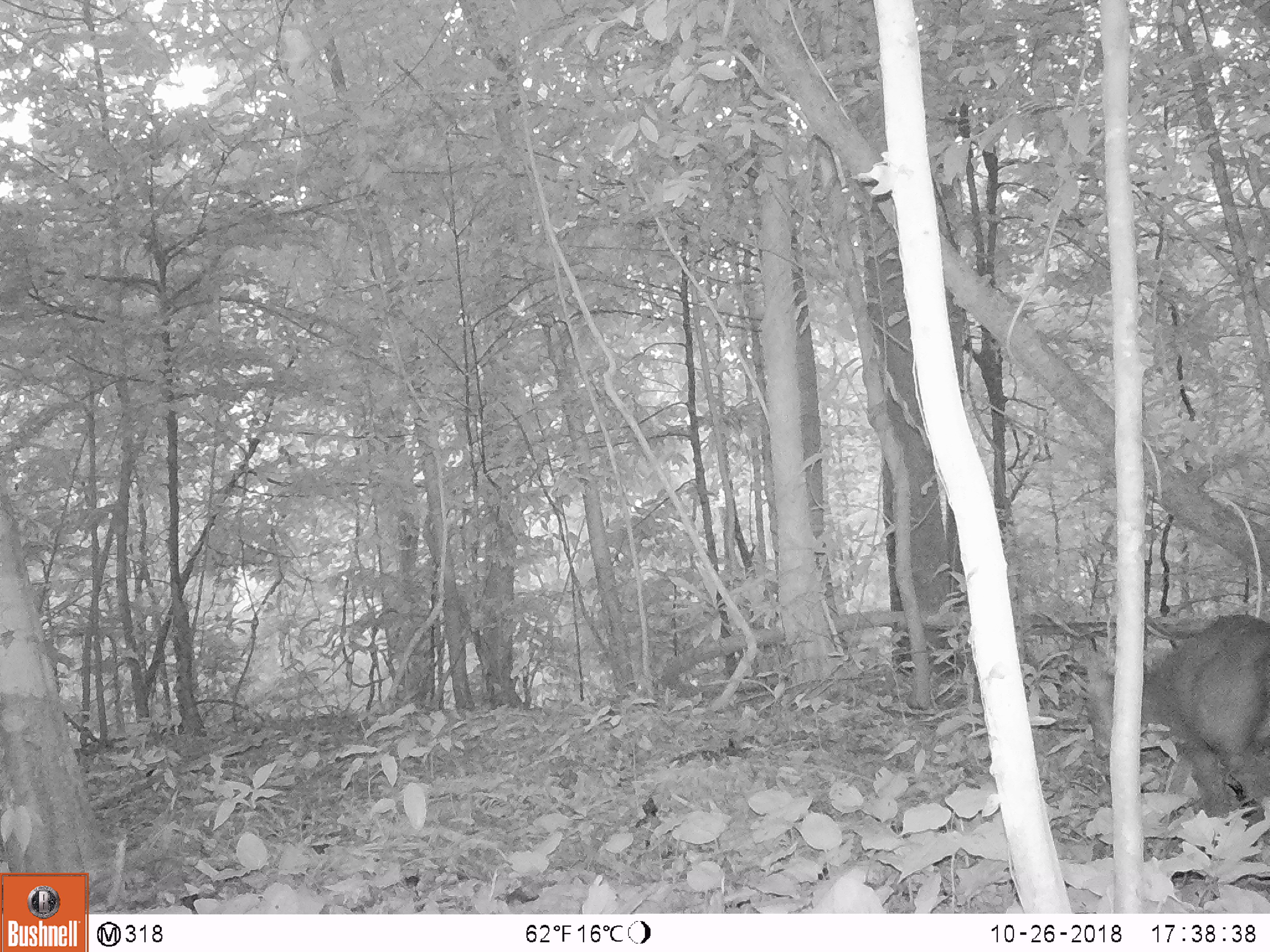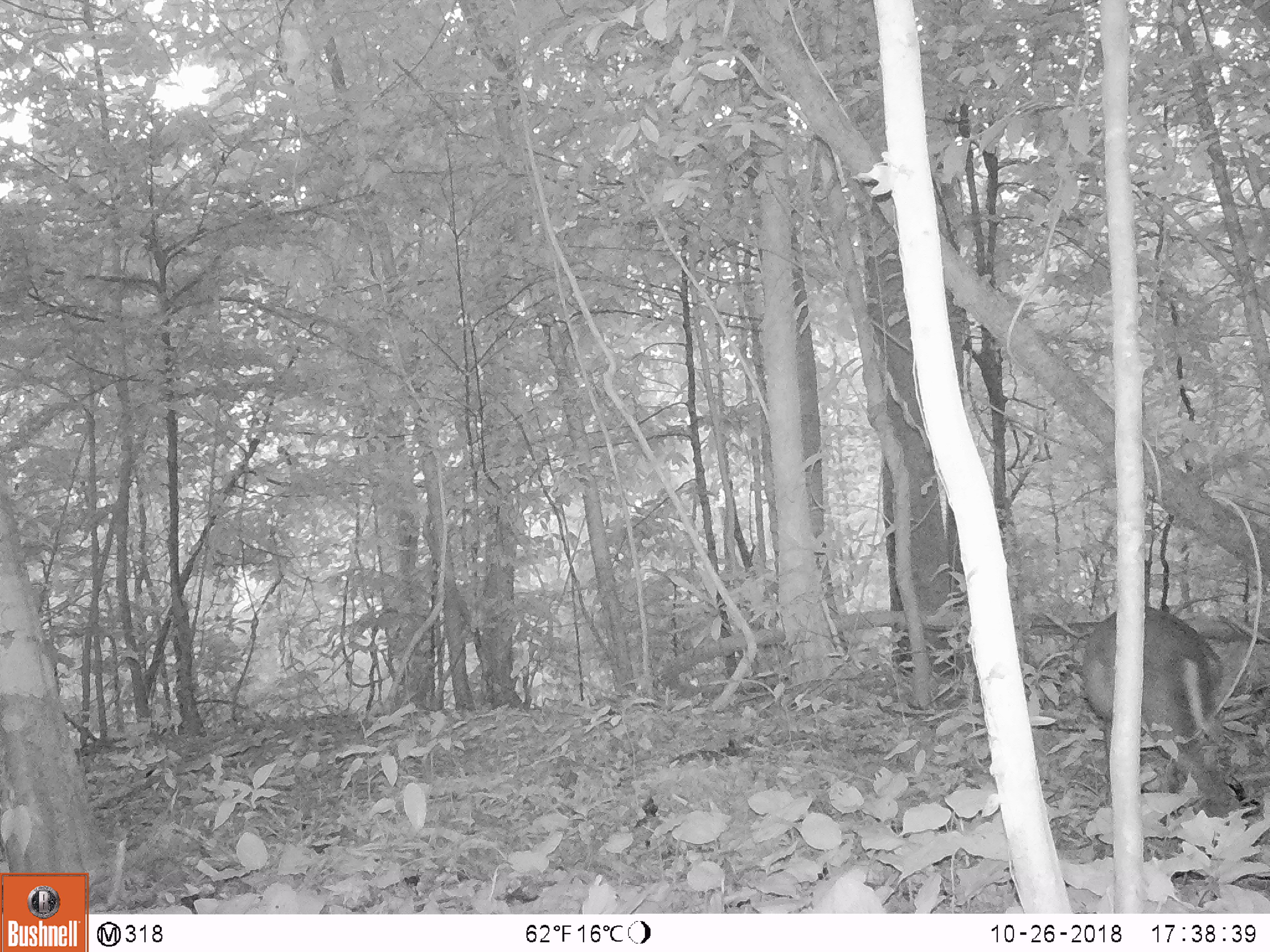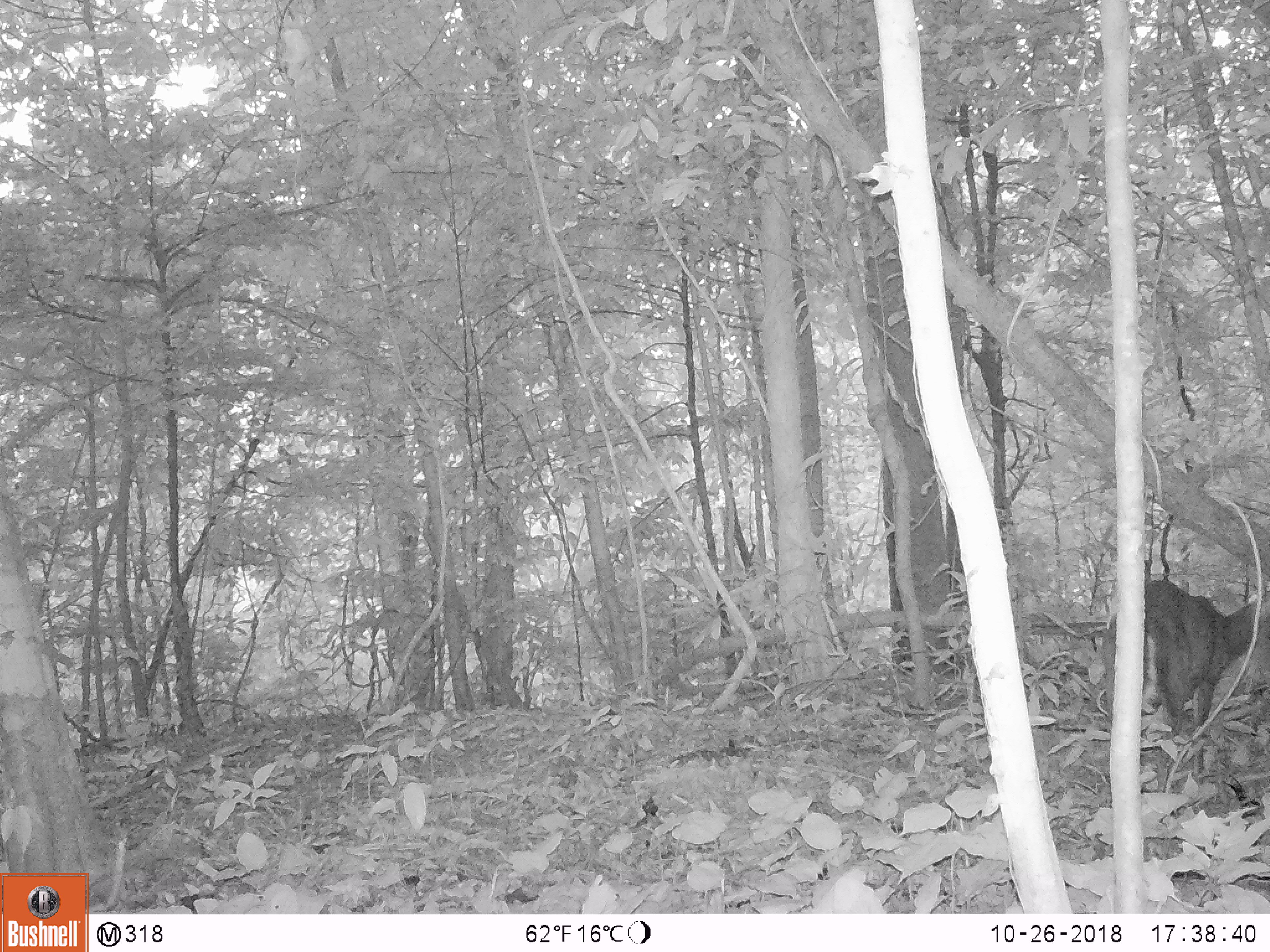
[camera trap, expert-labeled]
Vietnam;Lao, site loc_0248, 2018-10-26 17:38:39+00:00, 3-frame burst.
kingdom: Animalia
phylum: Chordata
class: Mammalia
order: Artiodactyla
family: Cervidae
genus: Muntiacus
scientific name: Muntiacus rooseveltorum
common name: roosevelt's muntjac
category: roosevelts muntjac group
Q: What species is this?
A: Roosevelts muntjac group (roosevelt's muntjac) (Muntiacus rooseveltorum).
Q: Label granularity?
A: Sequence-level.